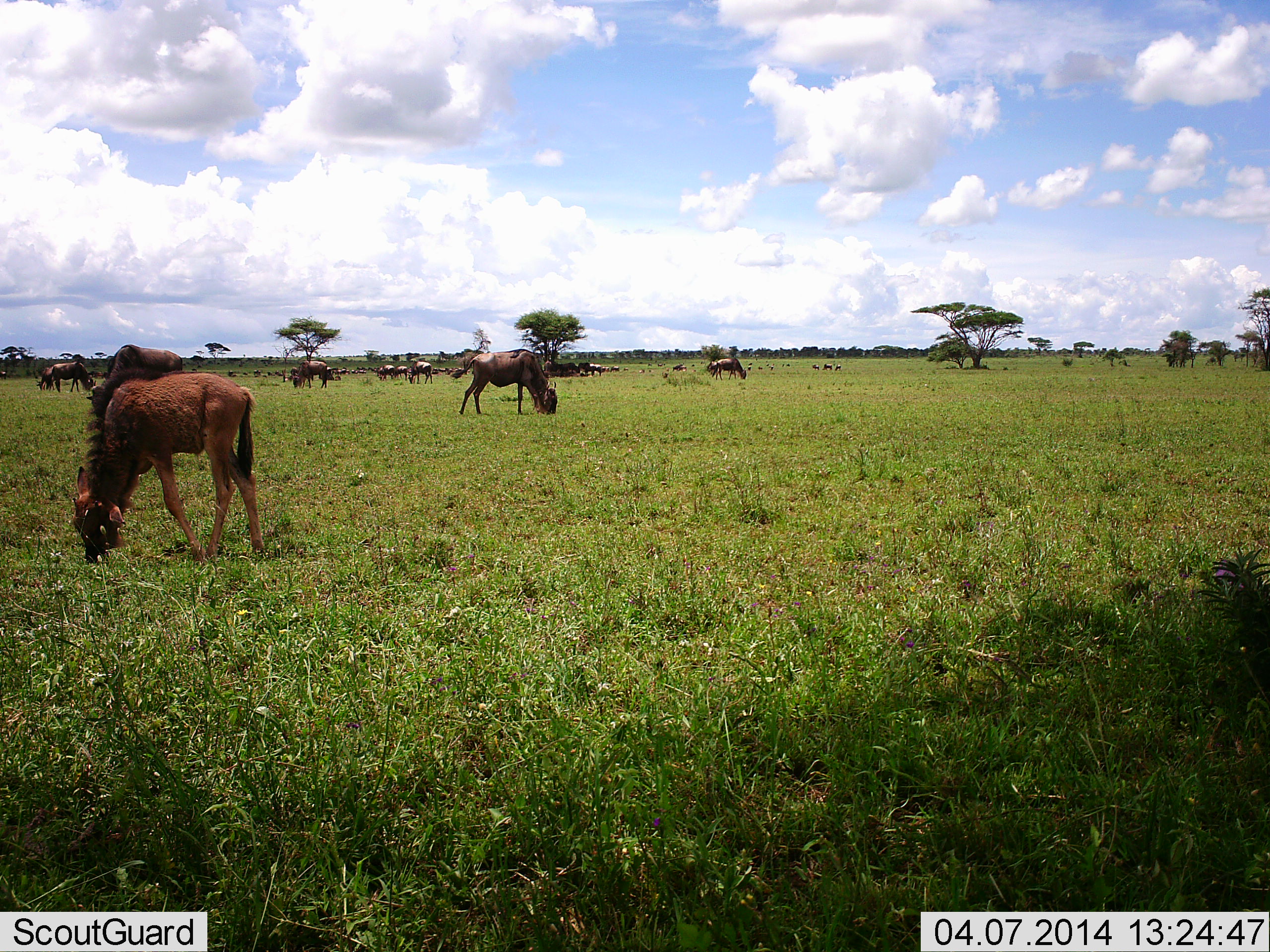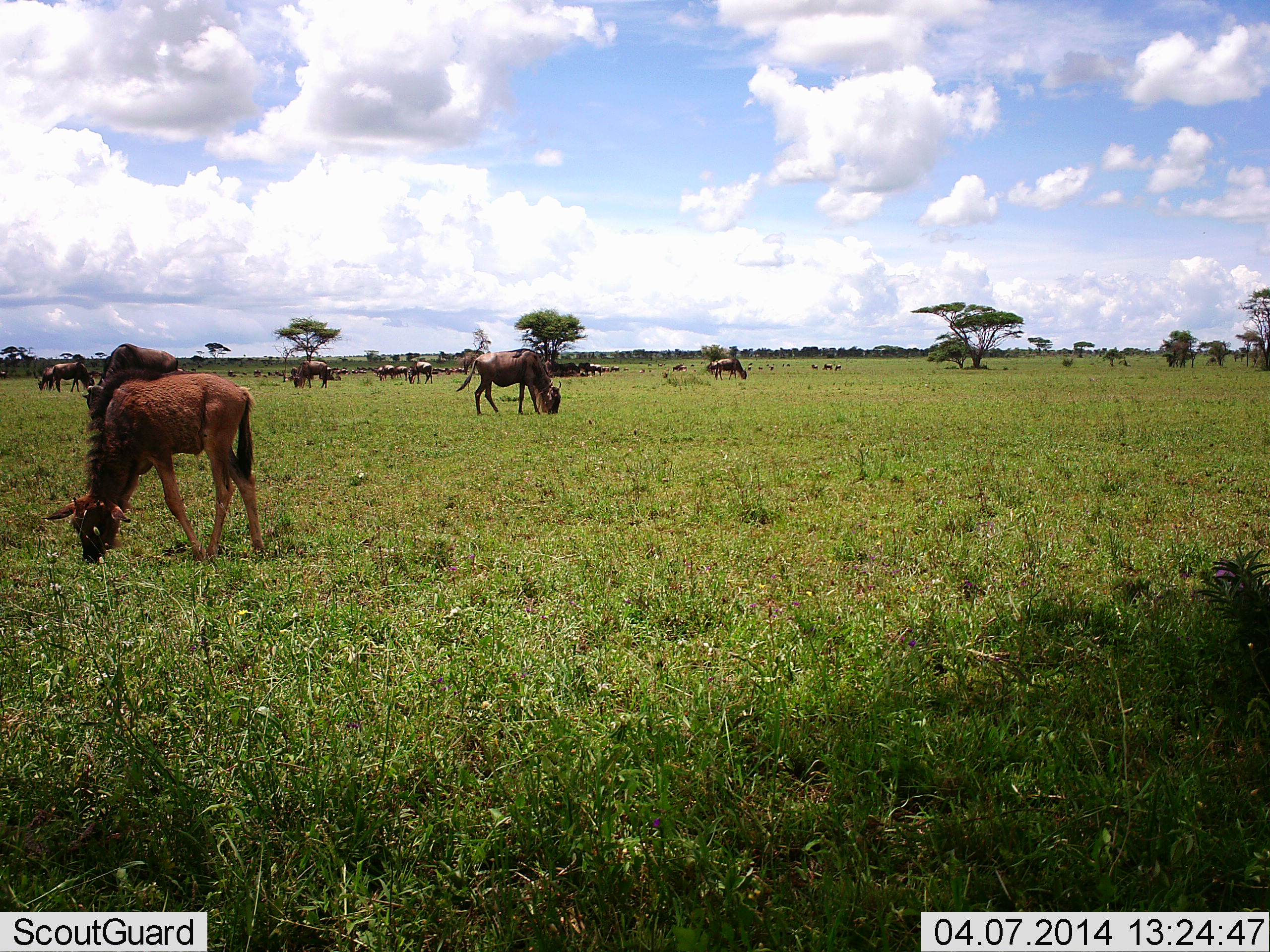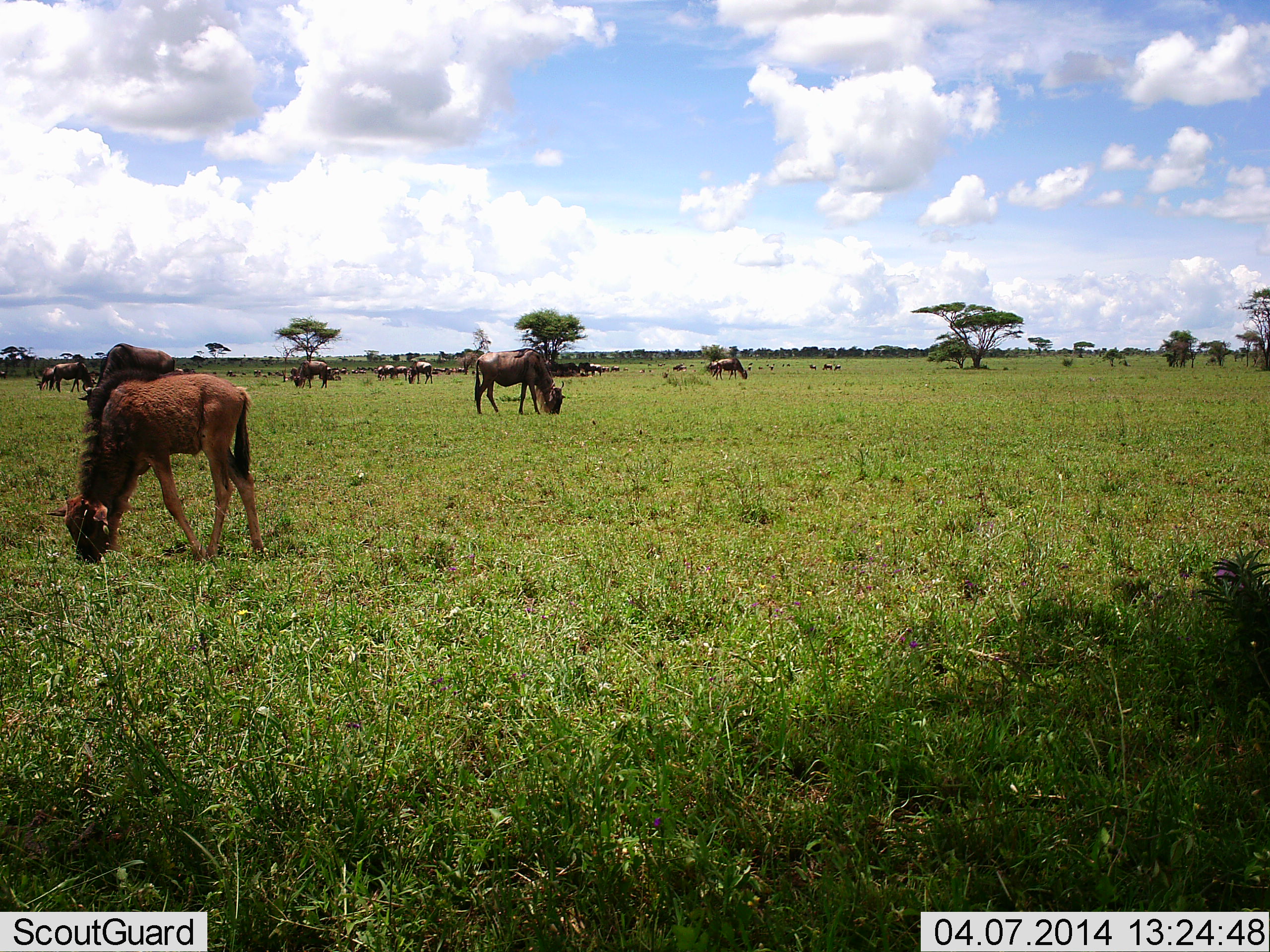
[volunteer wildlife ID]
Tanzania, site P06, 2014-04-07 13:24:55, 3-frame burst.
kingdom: Animalia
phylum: Chordata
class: Mammalia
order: Artiodactyla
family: Bovidae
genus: Connochaetes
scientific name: Connochaetes taurinus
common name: blue wildebeest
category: wildebeest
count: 11-50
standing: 20%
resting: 0%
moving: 10%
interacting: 0%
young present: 80%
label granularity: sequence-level